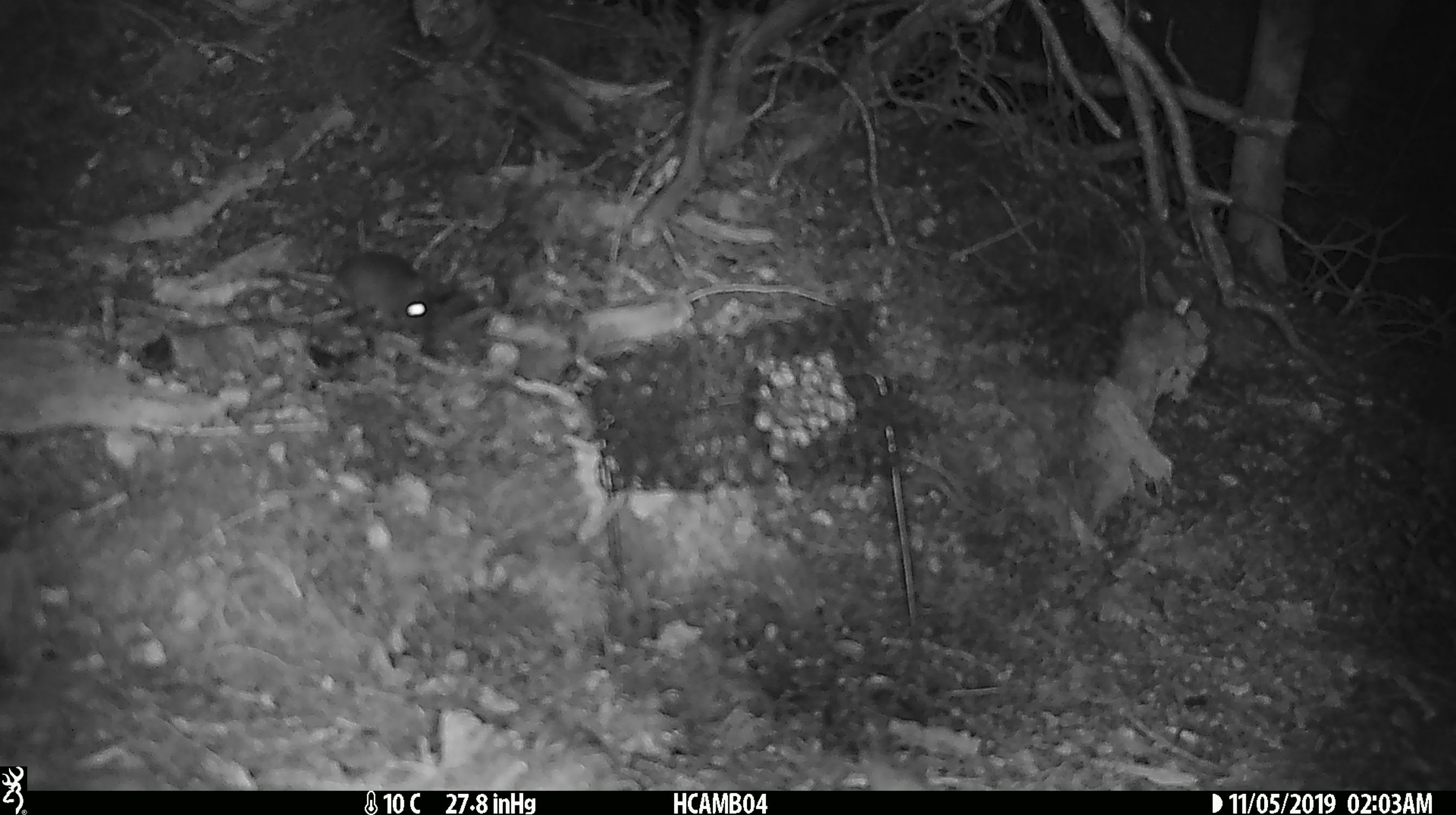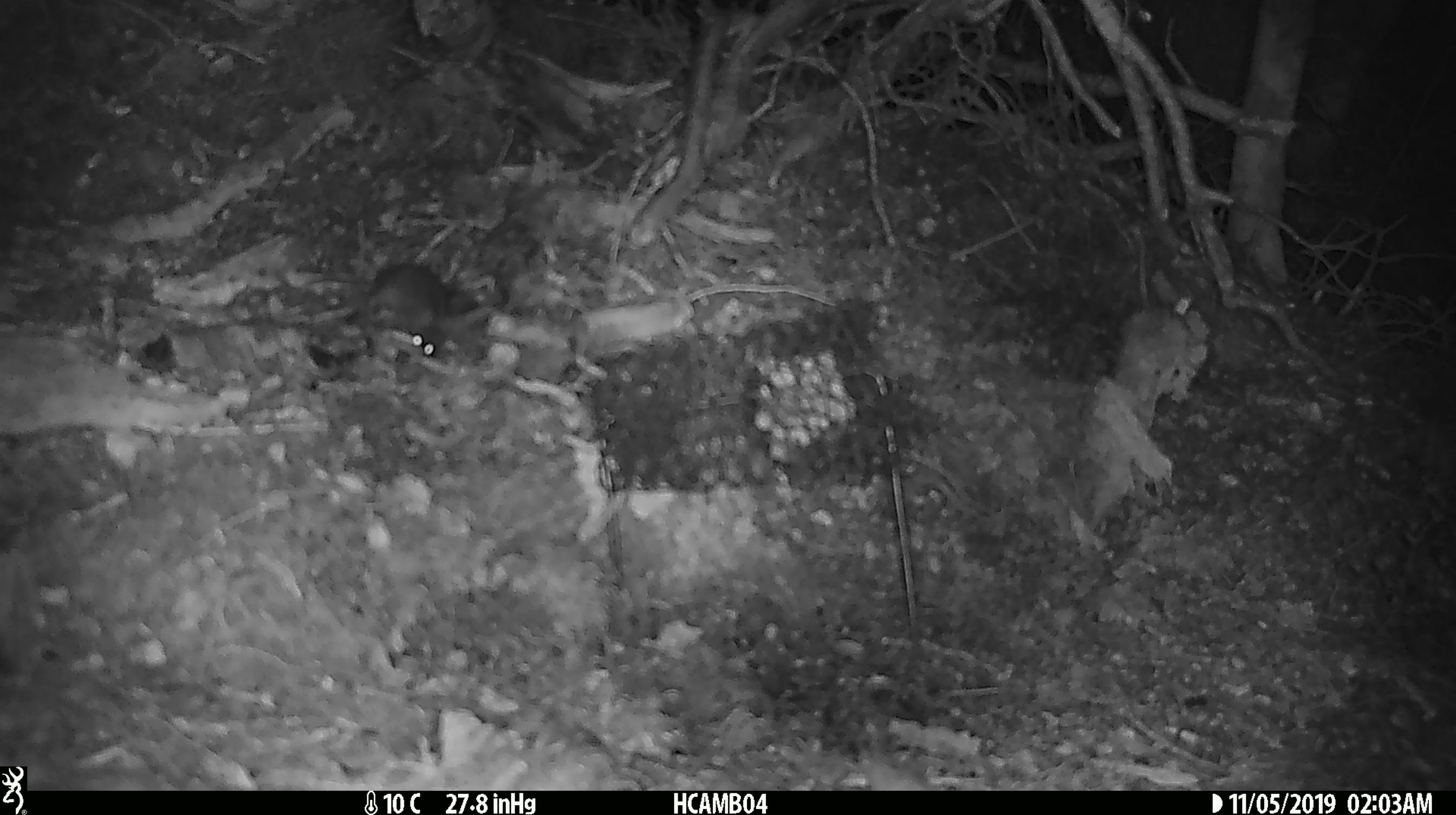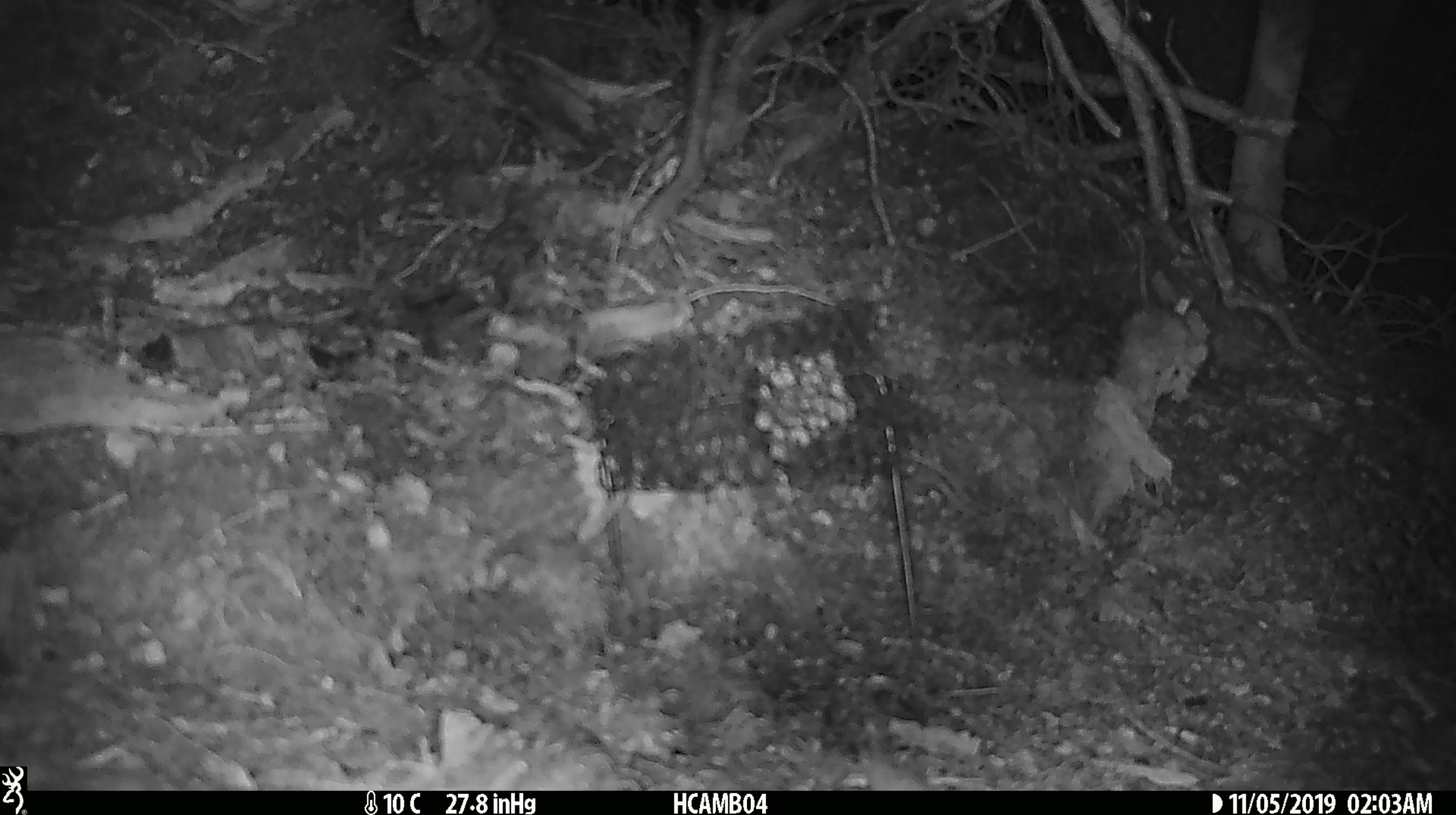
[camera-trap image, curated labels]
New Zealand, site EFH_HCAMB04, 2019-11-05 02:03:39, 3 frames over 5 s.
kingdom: Animalia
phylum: Chordata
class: Mammalia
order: Rodentia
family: Muridae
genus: Mus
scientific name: Mus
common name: mouse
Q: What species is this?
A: Mouse (Mus).